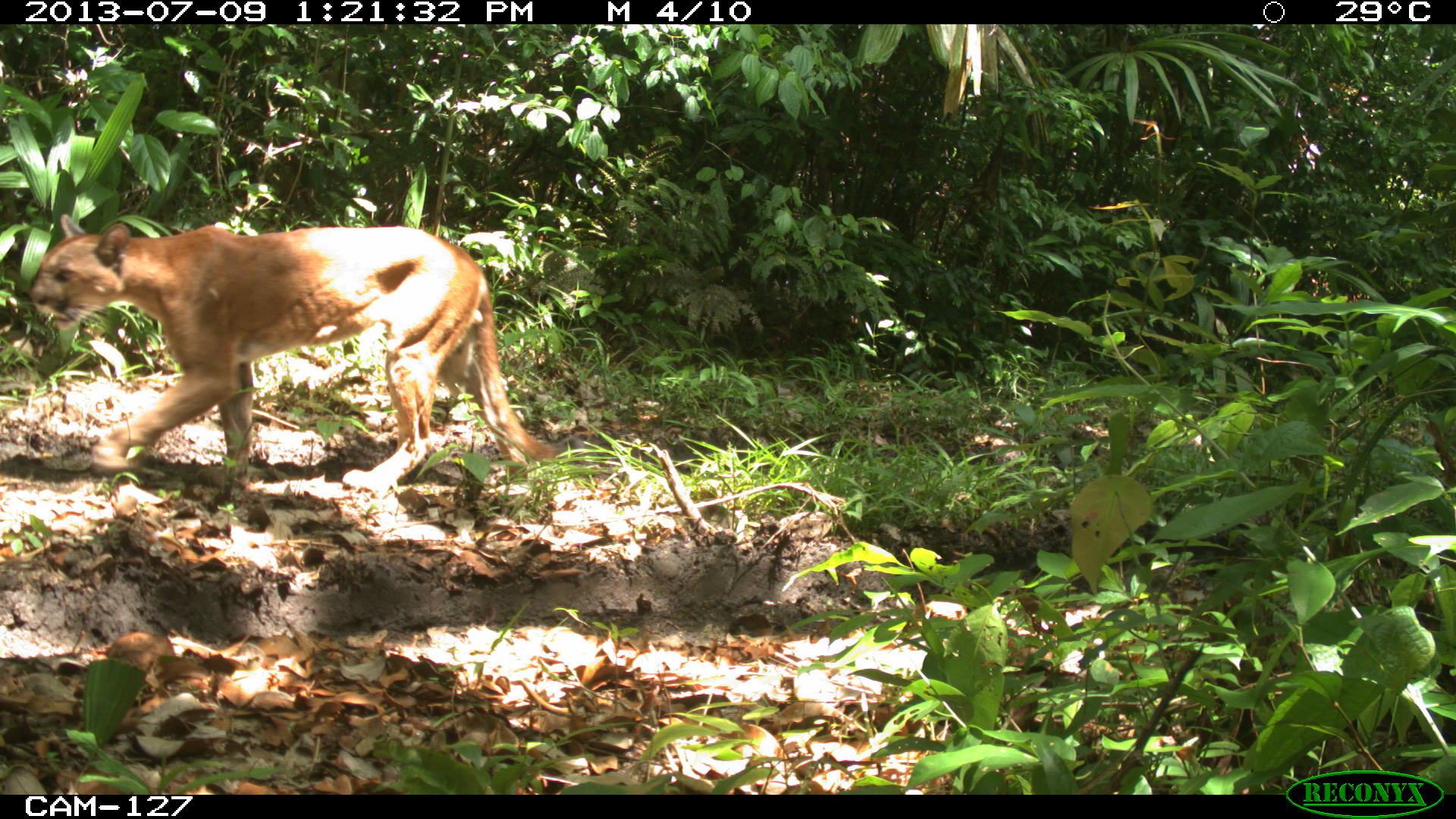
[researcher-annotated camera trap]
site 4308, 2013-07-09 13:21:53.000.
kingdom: Animalia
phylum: Chordata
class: Mammalia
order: Carnivora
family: Felidae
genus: Puma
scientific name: Puma concolor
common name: mountain lion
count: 1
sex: male